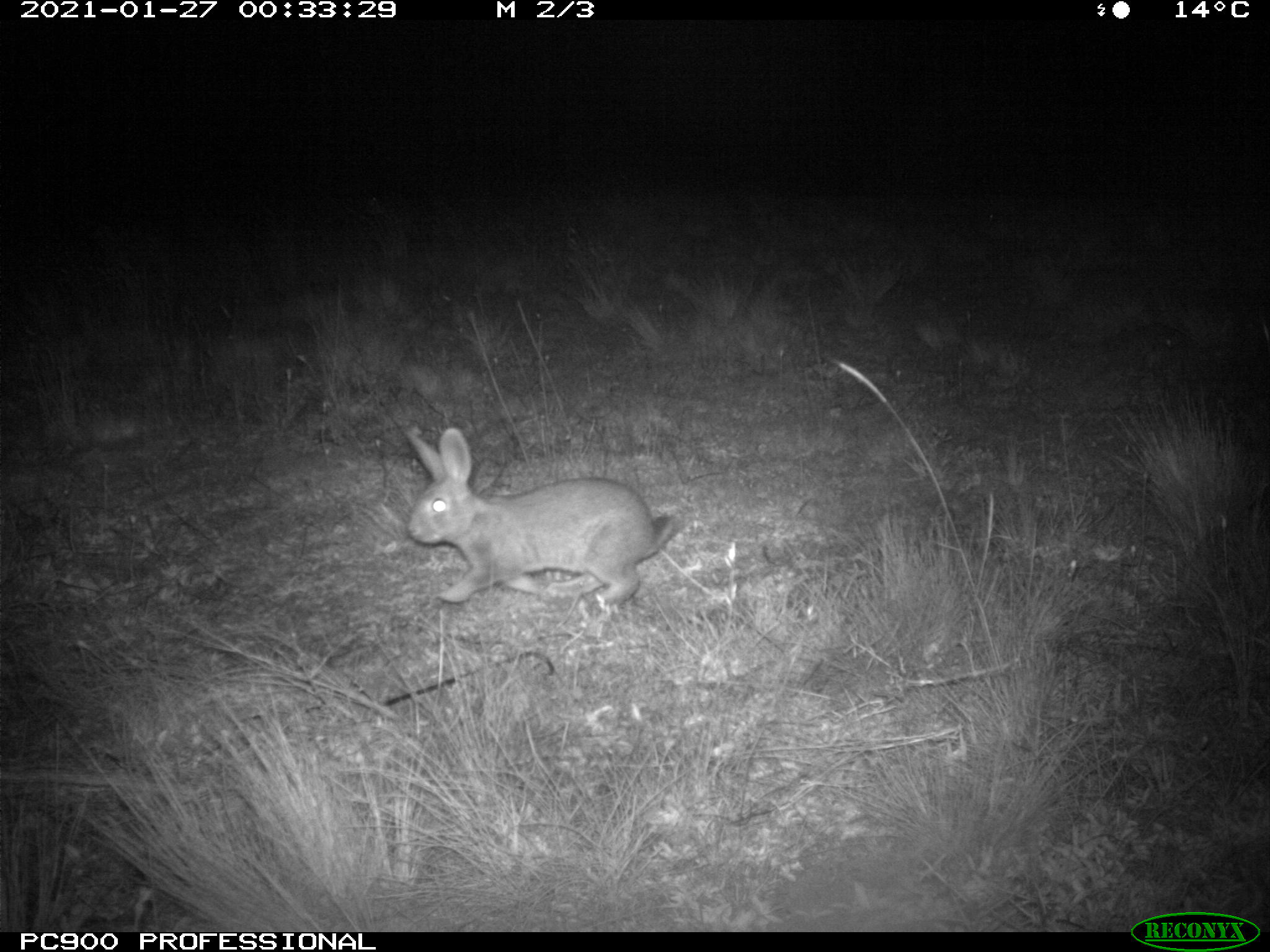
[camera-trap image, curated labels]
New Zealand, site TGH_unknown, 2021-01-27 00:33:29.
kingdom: Animalia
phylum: Chordata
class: Mammalia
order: Lagomorpha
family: Leporidae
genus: Oryctolagus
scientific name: Oryctolagus cuniculus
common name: european rabbit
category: rabbit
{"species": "rabbit (european rabbit) (Oryctolagus cuniculus)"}